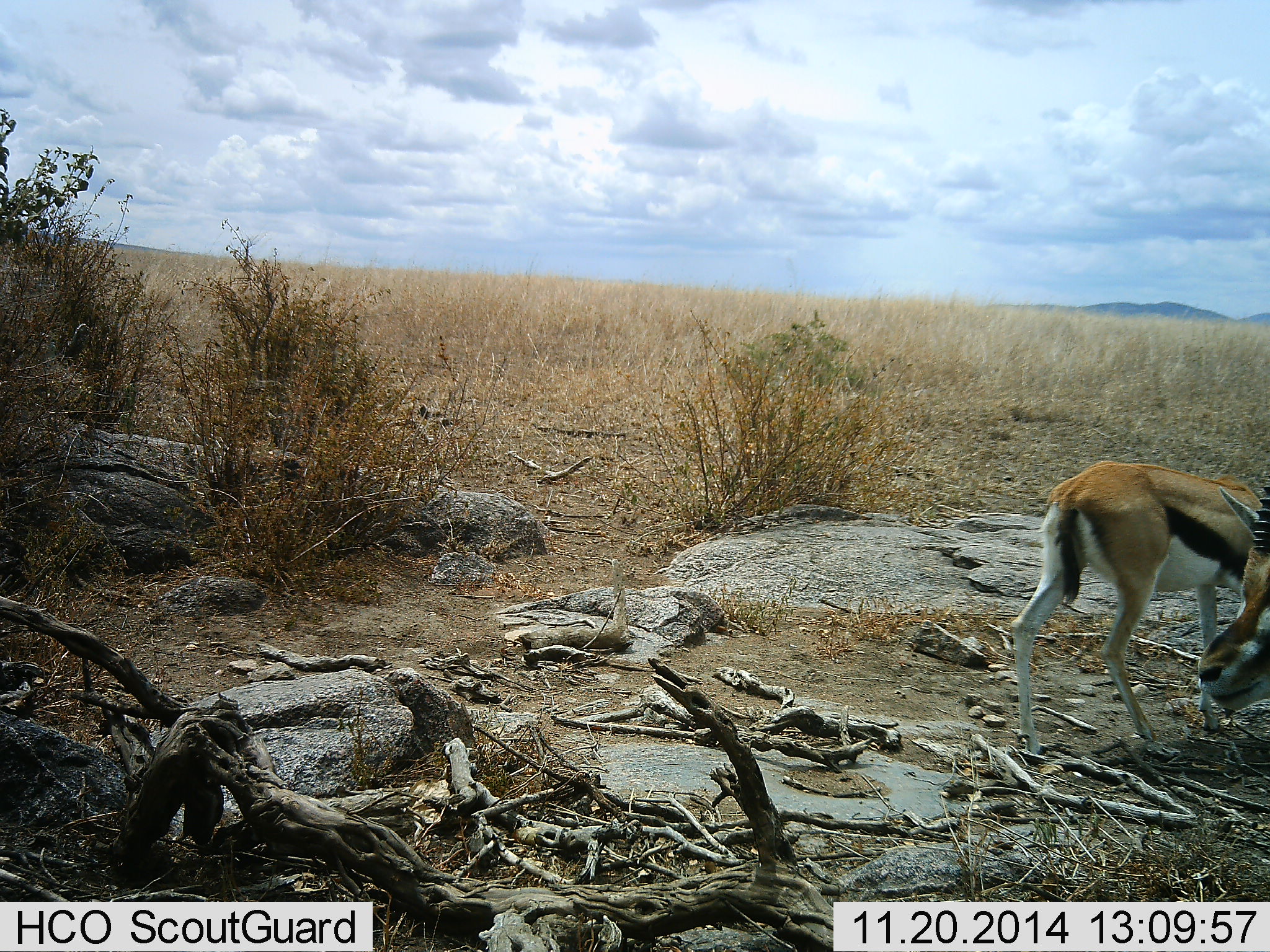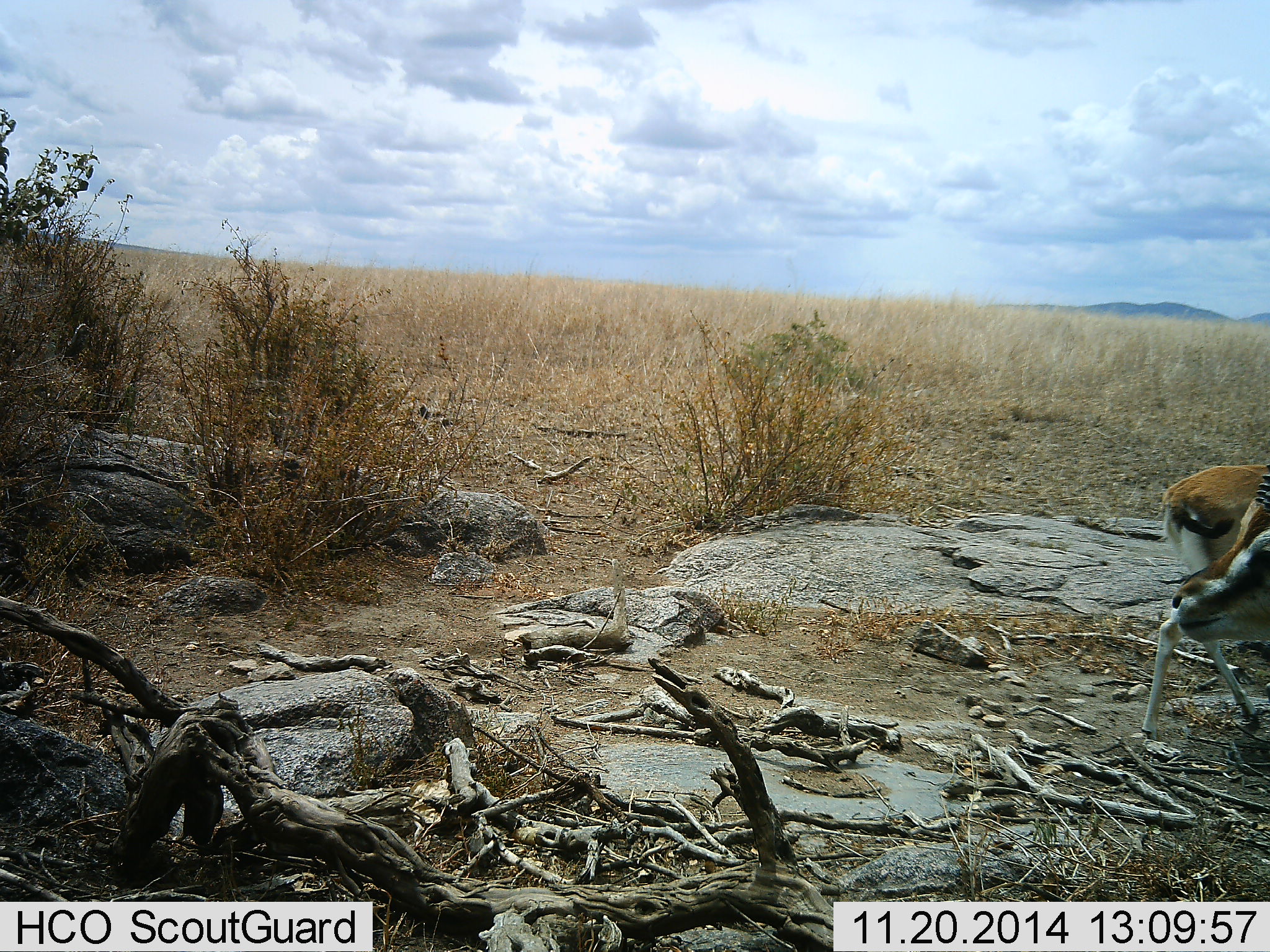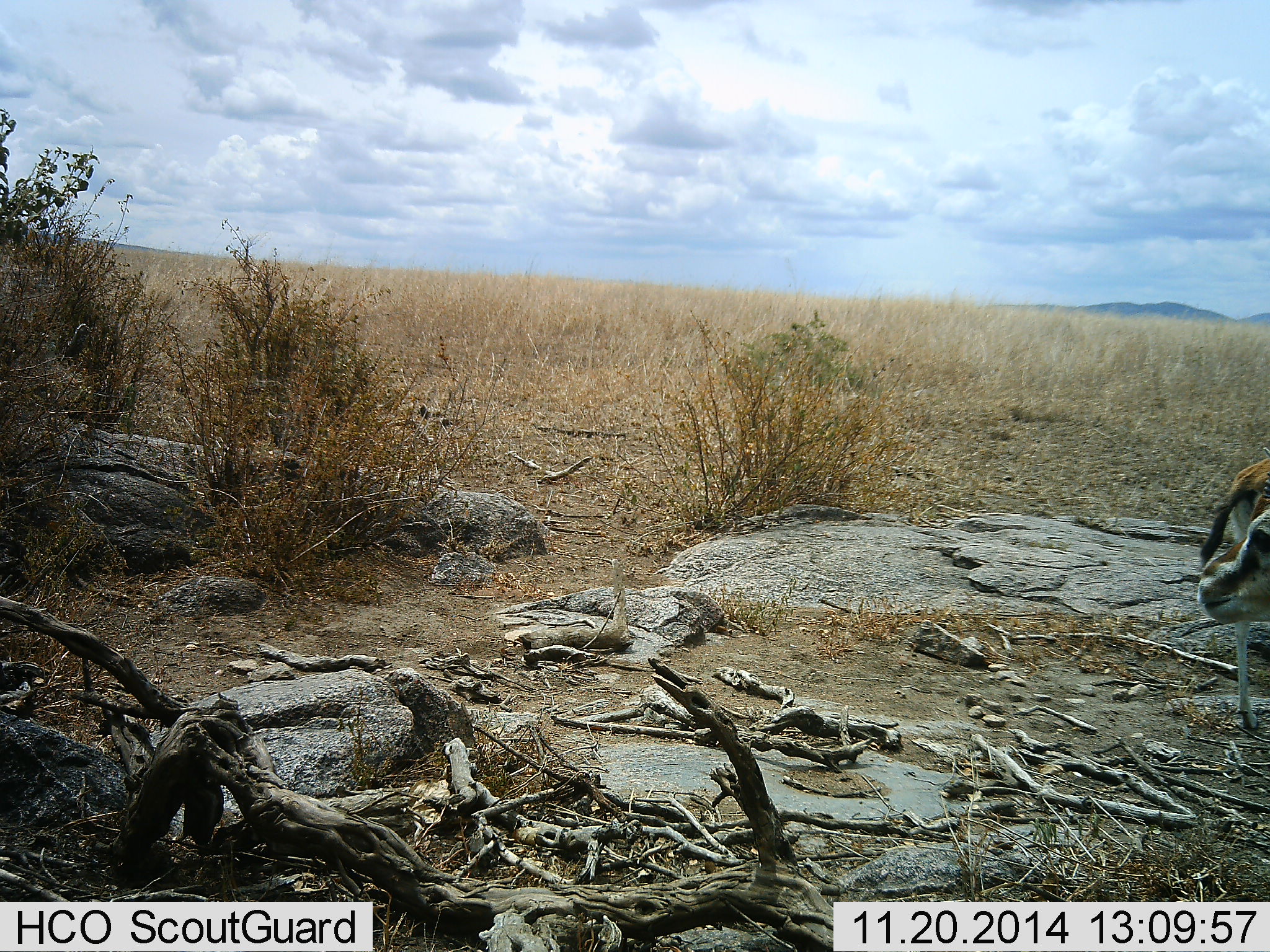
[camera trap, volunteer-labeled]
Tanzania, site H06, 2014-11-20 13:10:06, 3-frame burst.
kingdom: Animalia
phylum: Chordata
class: Mammalia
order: Artiodactyla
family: Bovidae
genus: Eudorcas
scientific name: Eudorcas thomsonii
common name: thomson's gazelle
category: gazellethomsons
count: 2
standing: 40%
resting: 0%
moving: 80%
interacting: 0%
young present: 0%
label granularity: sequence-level